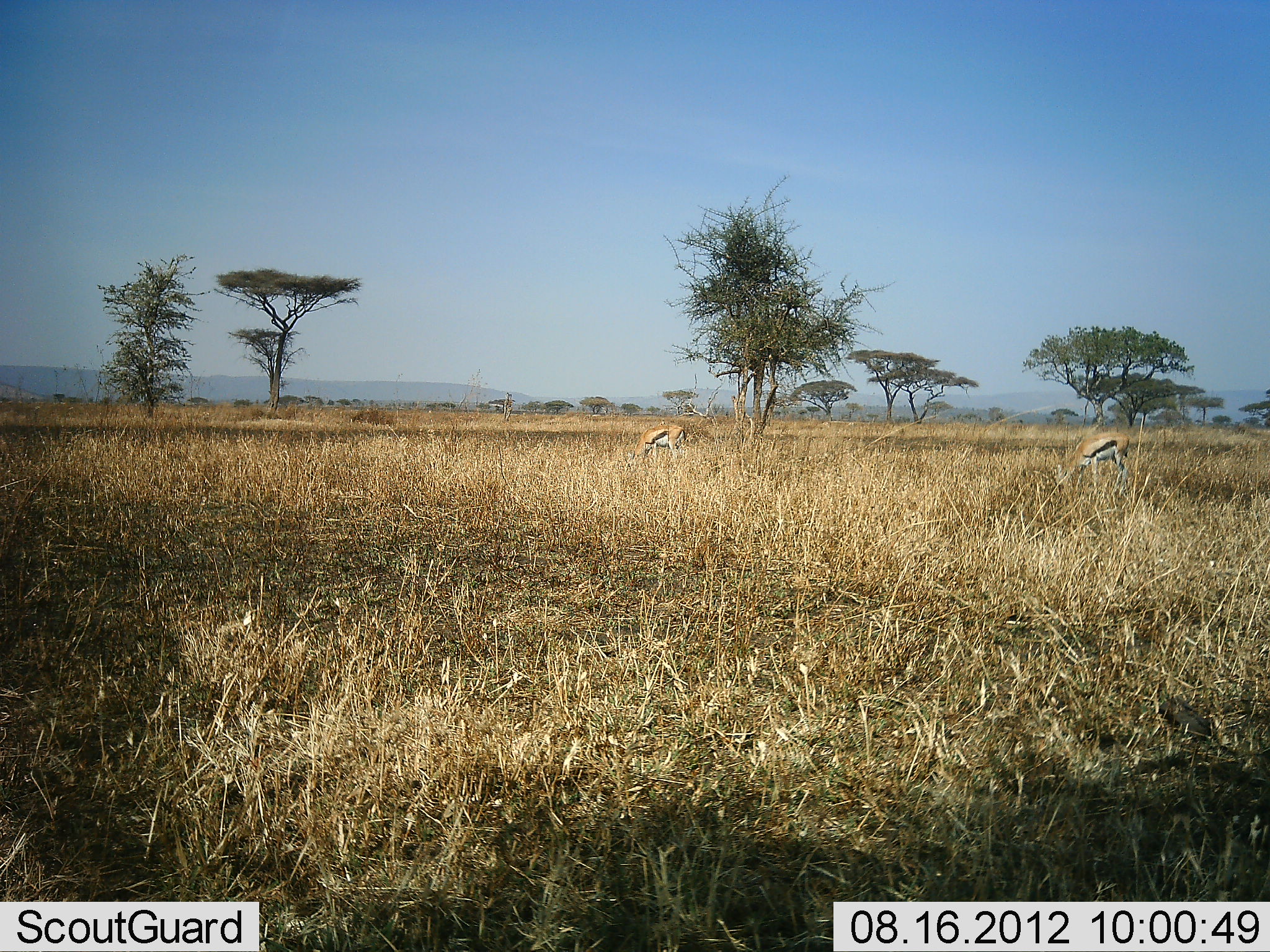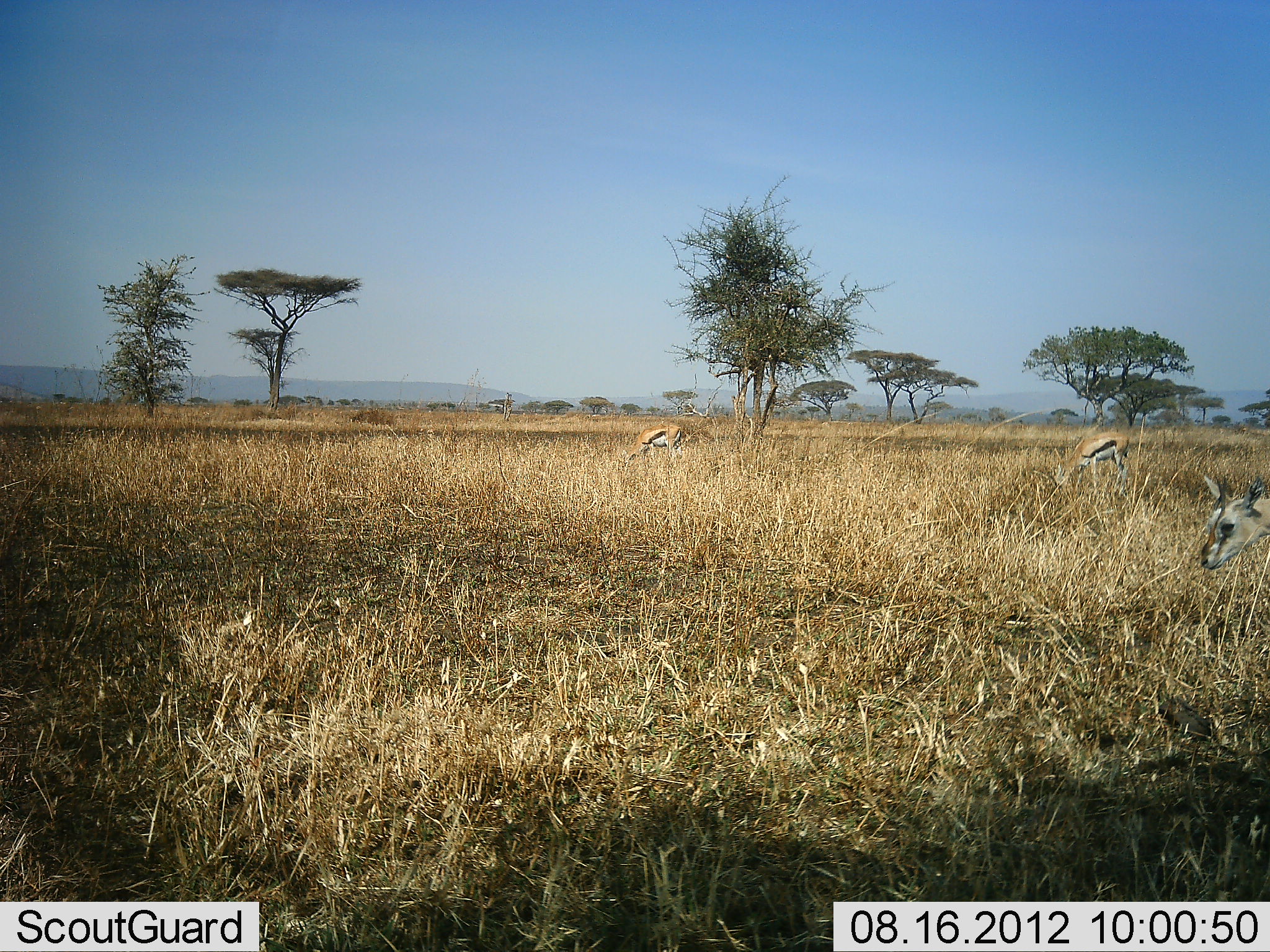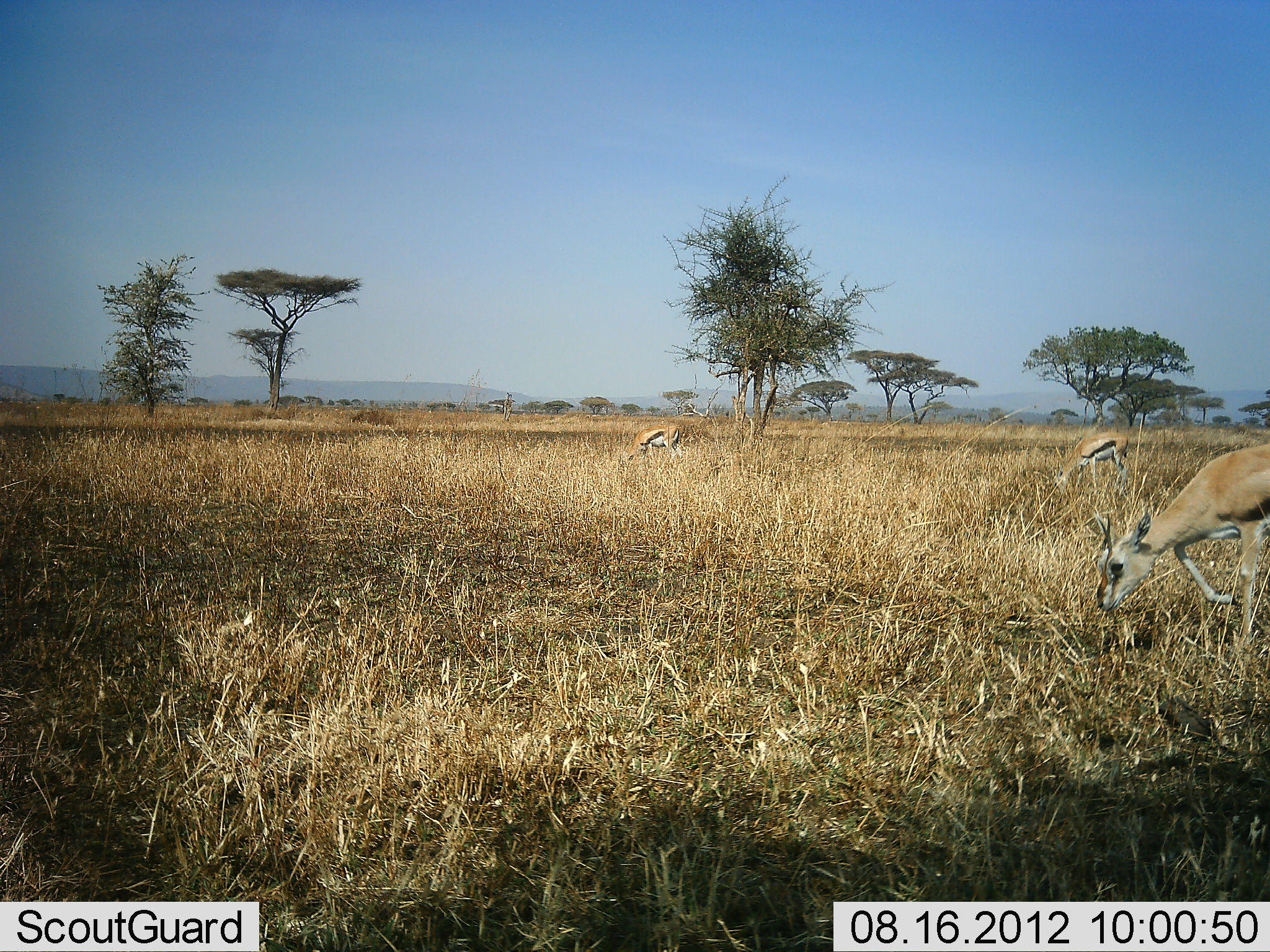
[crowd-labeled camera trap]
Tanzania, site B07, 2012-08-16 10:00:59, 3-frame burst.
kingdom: Animalia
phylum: Chordata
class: Mammalia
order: Artiodactyla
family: Bovidae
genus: Eudorcas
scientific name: Eudorcas thomsonii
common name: thomson's gazelle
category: gazellethomsons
Gazellethomsons (thomson's gazelle) (Eudorcas thomsonii), count 3. Behavior (volunteer vote fractions): standing 50%, resting 0%, moving 50%, interacting 0%. Young present (vote fraction): 0%. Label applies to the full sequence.